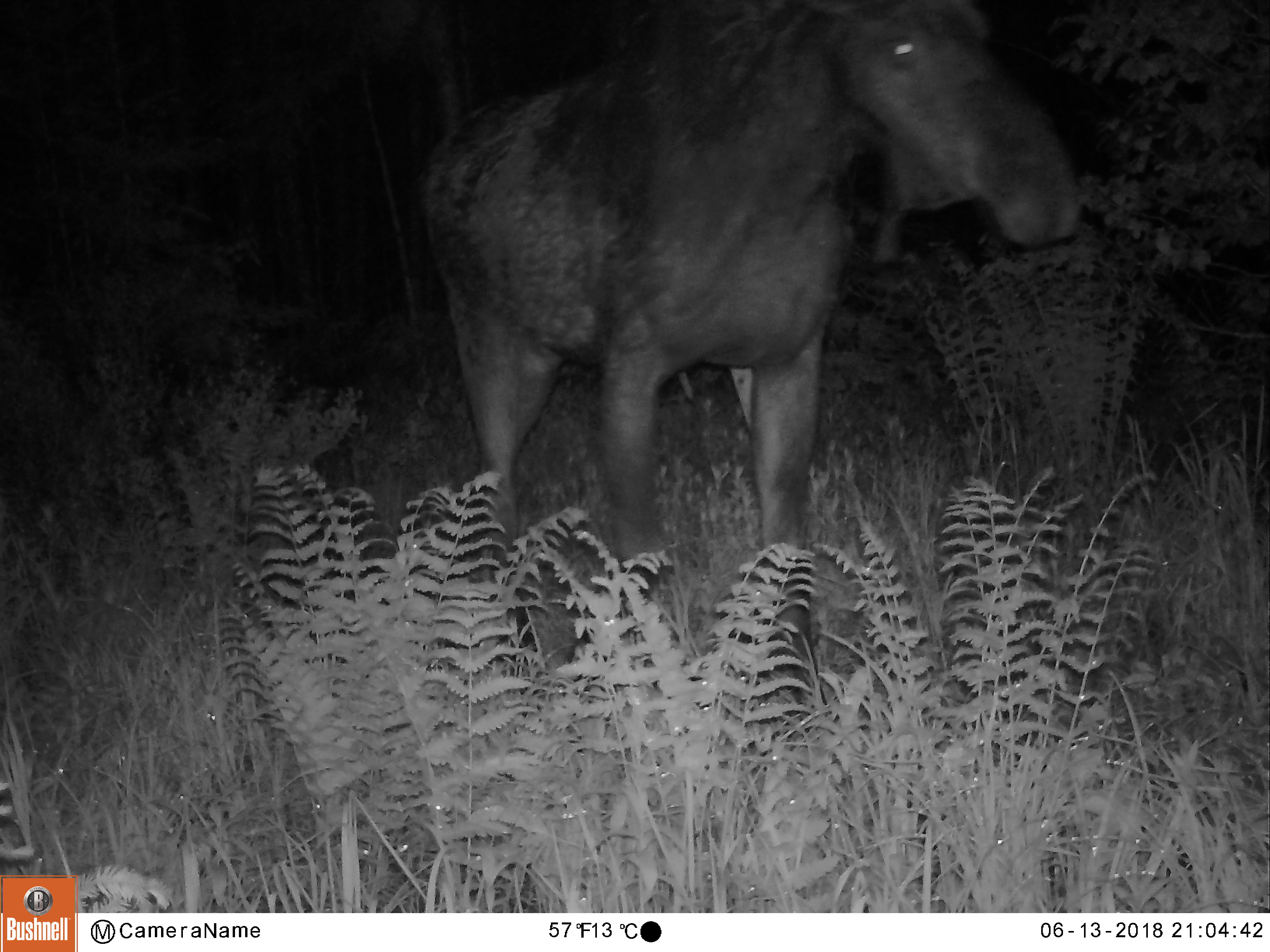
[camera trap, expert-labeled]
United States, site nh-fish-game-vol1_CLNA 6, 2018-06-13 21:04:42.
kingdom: Animalia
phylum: Chordata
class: Mammalia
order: Artiodactyla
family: Cervidae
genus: Alces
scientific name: Alces alces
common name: moose